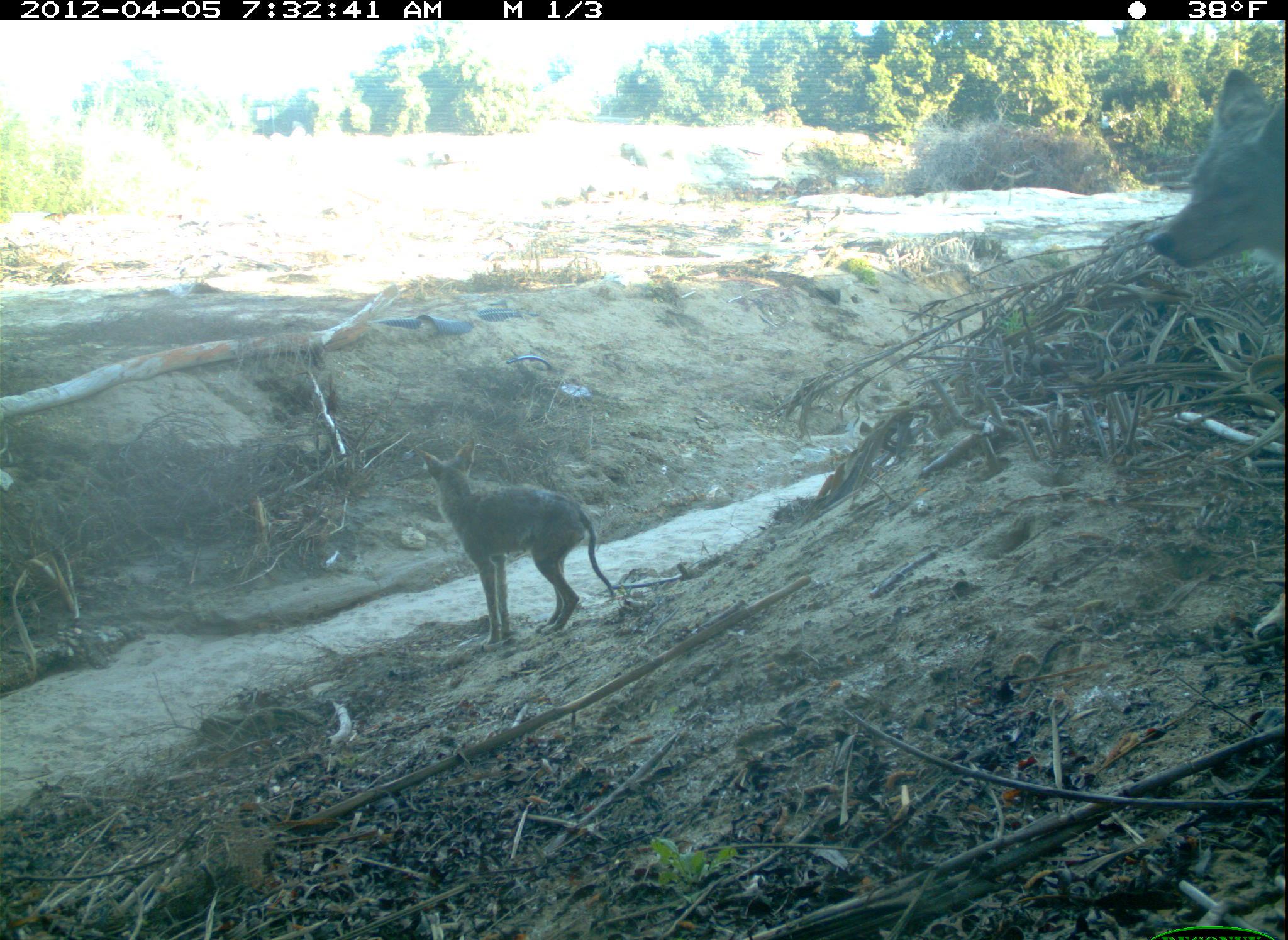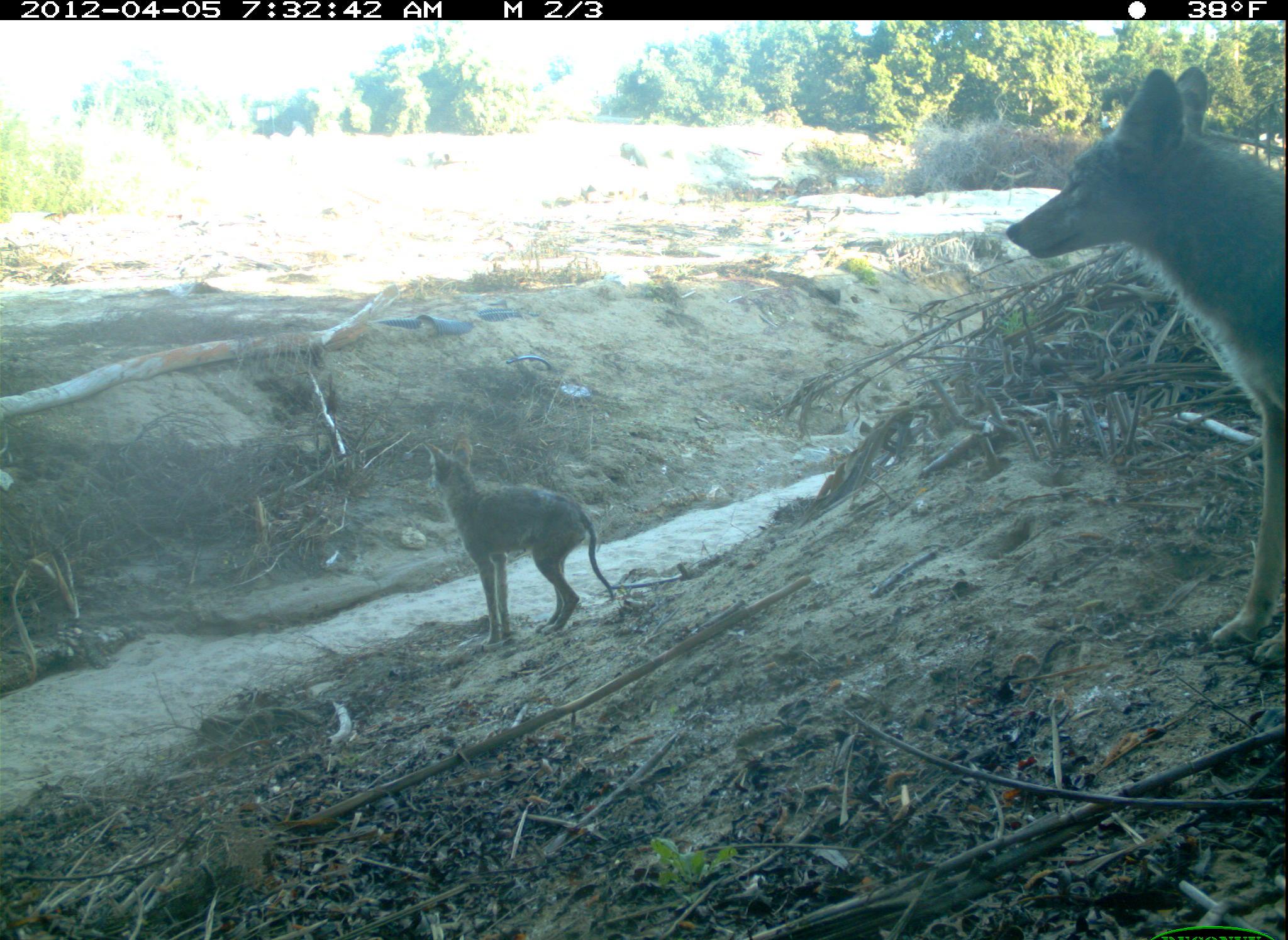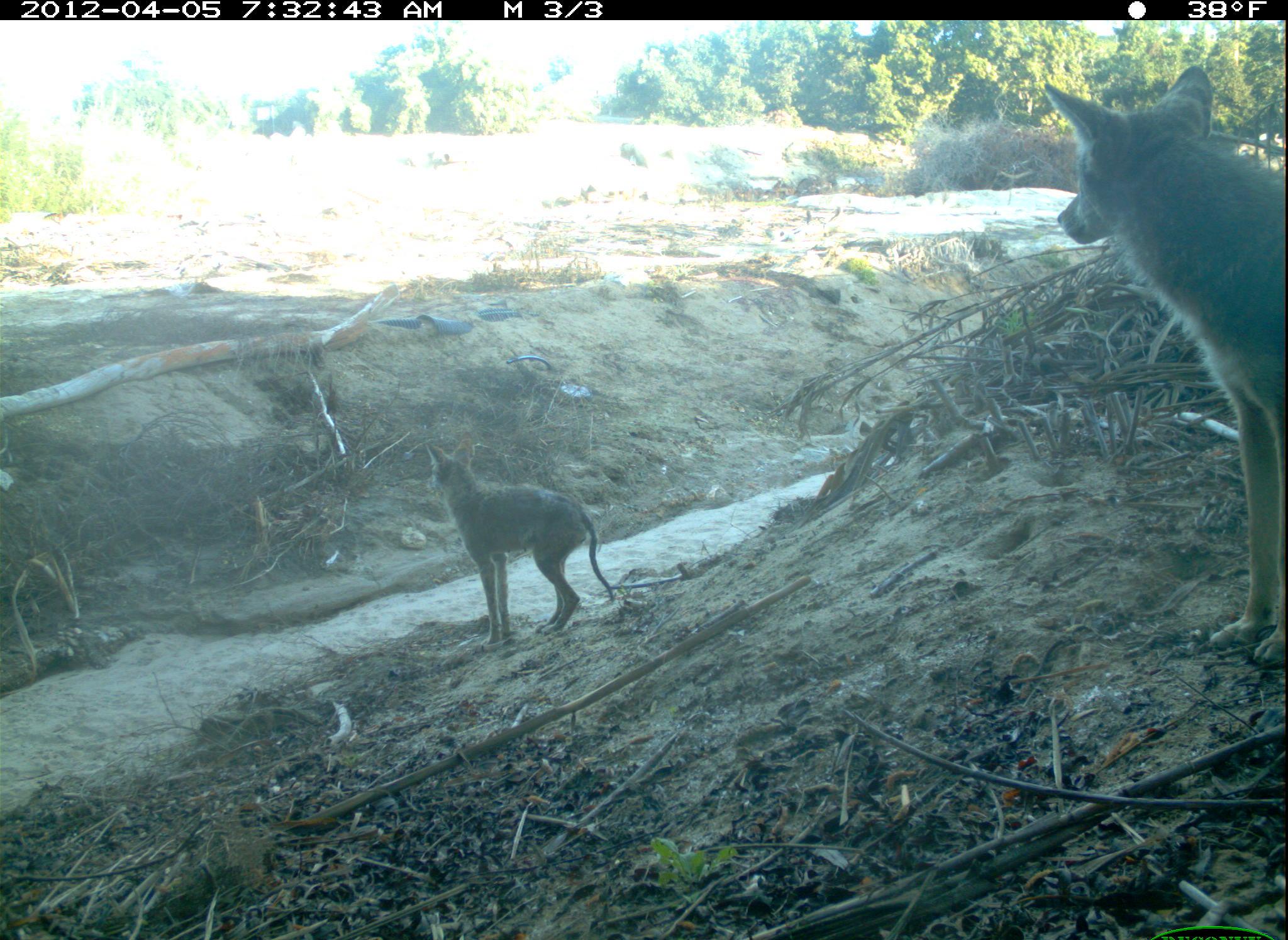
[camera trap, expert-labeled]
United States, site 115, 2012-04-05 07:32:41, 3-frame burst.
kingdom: Animalia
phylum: Chordata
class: Mammalia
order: Carnivora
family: Canidae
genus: Canis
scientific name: Canis latrans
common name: coyote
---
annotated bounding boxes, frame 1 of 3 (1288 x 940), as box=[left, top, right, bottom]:
coyote: box=[417, 437, 623, 654]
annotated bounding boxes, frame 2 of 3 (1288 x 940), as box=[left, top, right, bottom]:
coyote: box=[1000, 61, 1286, 665]; box=[417, 424, 630, 646]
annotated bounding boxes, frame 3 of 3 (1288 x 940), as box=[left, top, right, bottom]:
coyote: box=[1037, 66, 1285, 681]; box=[427, 435, 621, 648]